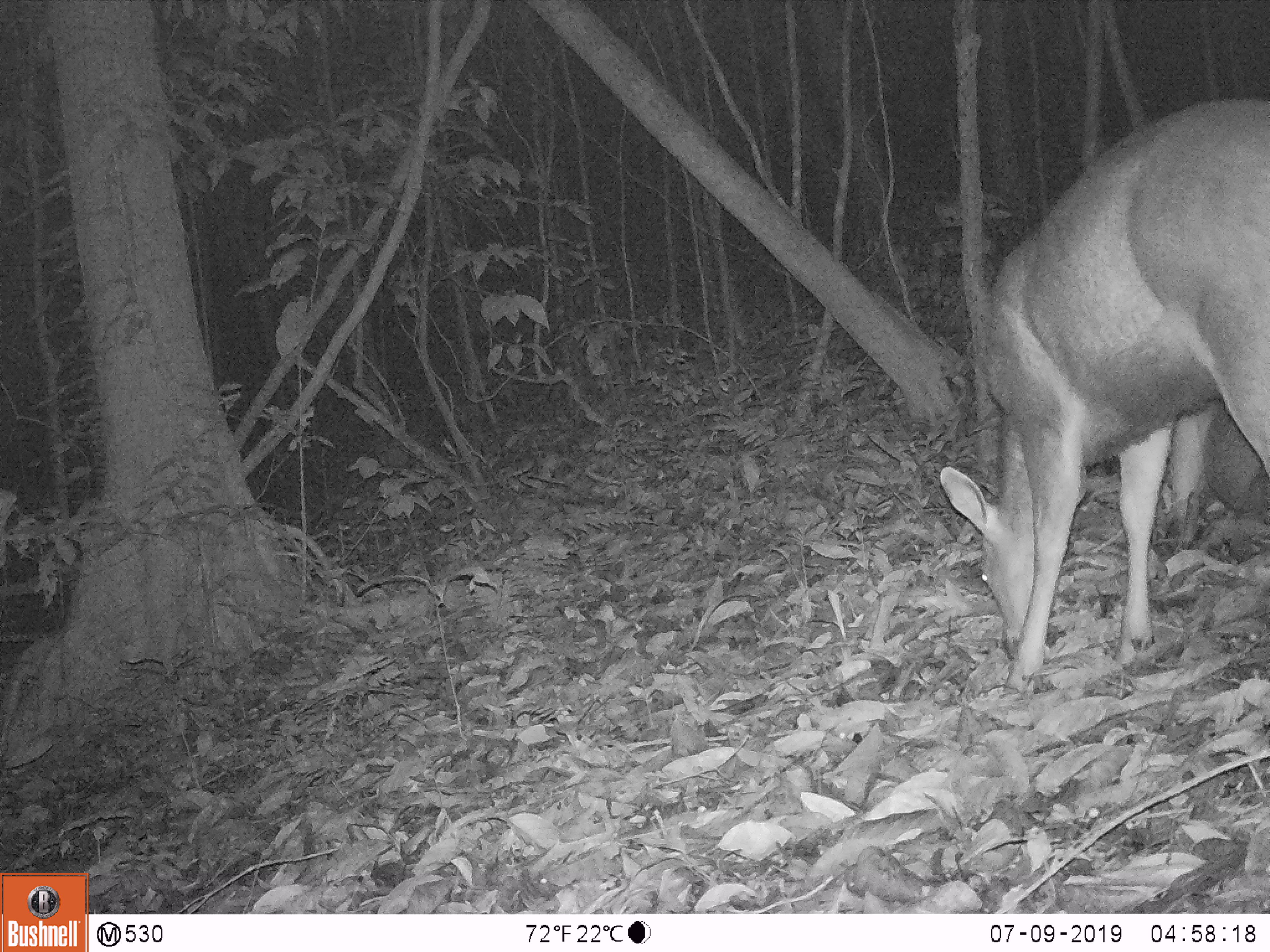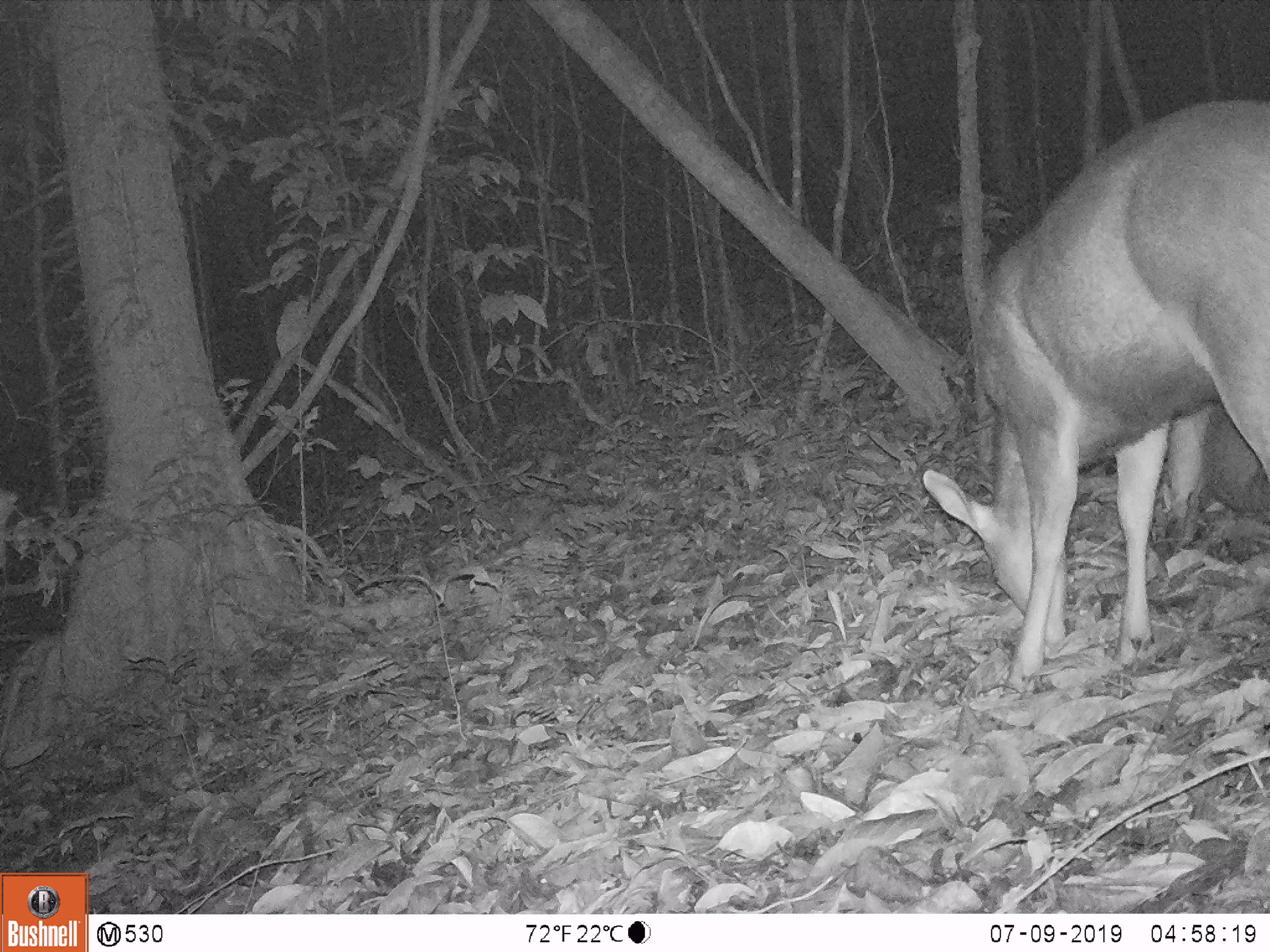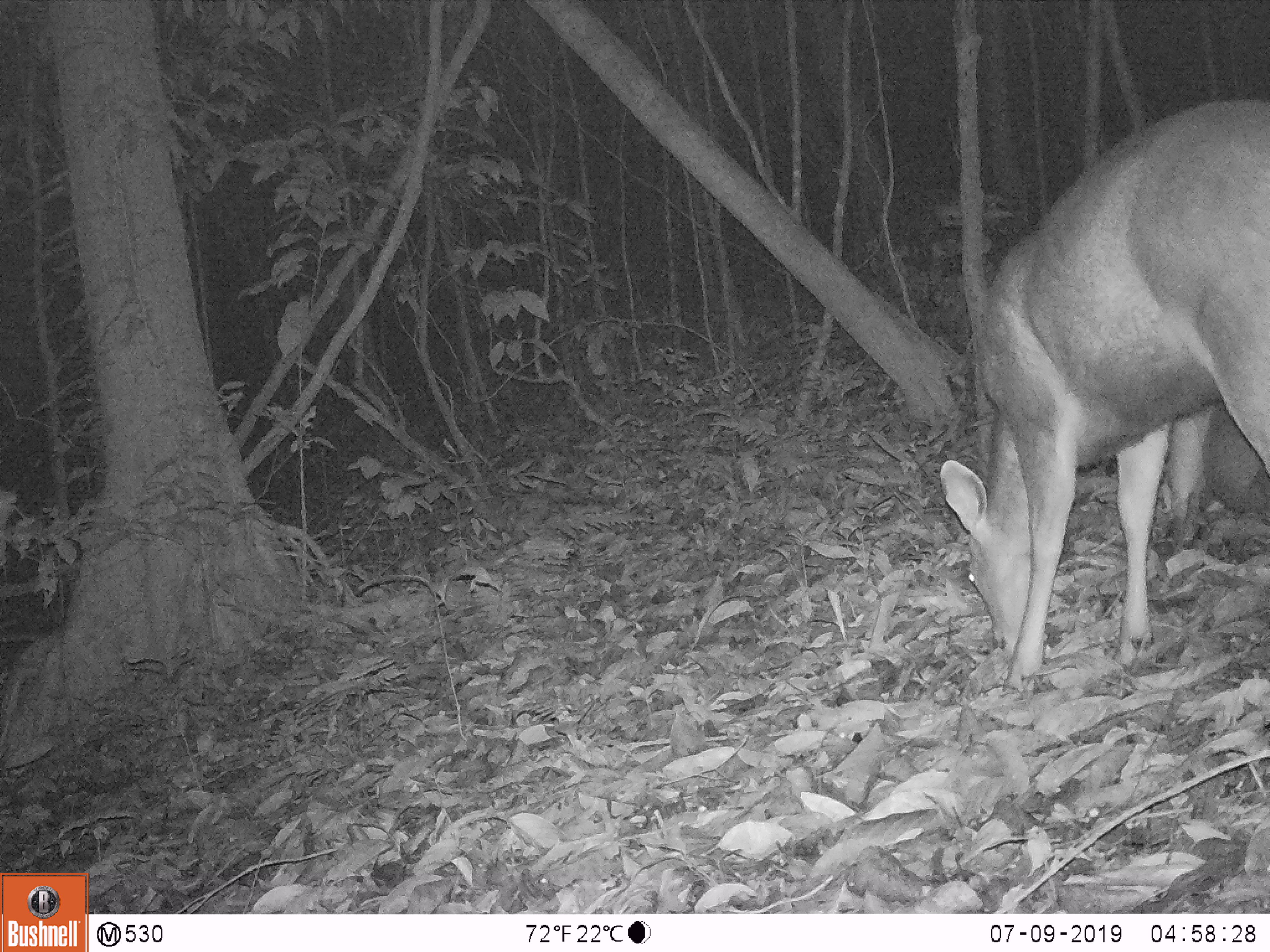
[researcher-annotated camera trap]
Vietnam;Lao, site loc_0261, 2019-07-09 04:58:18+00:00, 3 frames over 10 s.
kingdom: Animalia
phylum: Chordata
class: Mammalia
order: Artiodactyla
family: Cervidae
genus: Rusa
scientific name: Rusa unicolor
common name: sambar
Sambar (Rusa unicolor). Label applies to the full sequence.